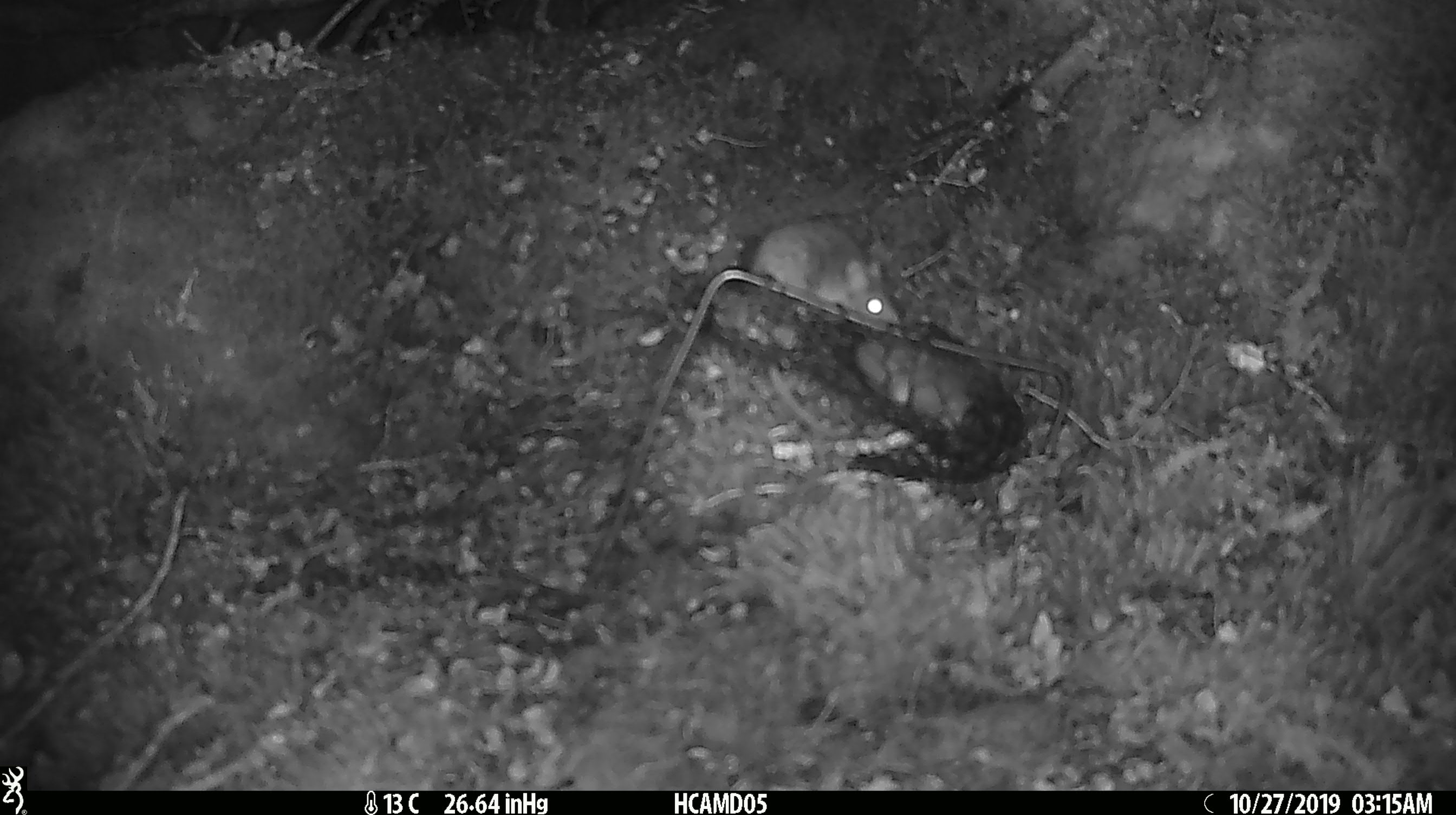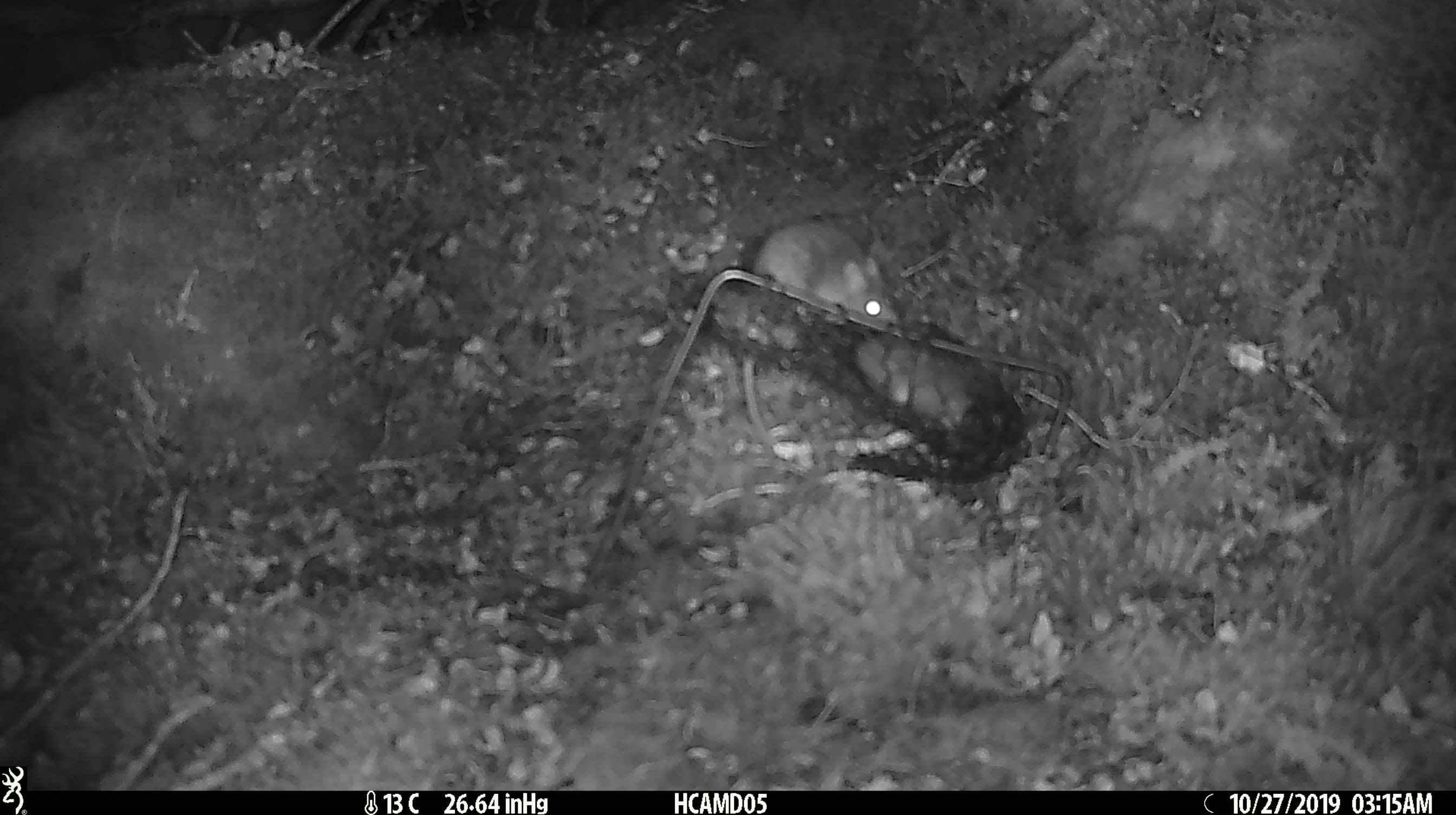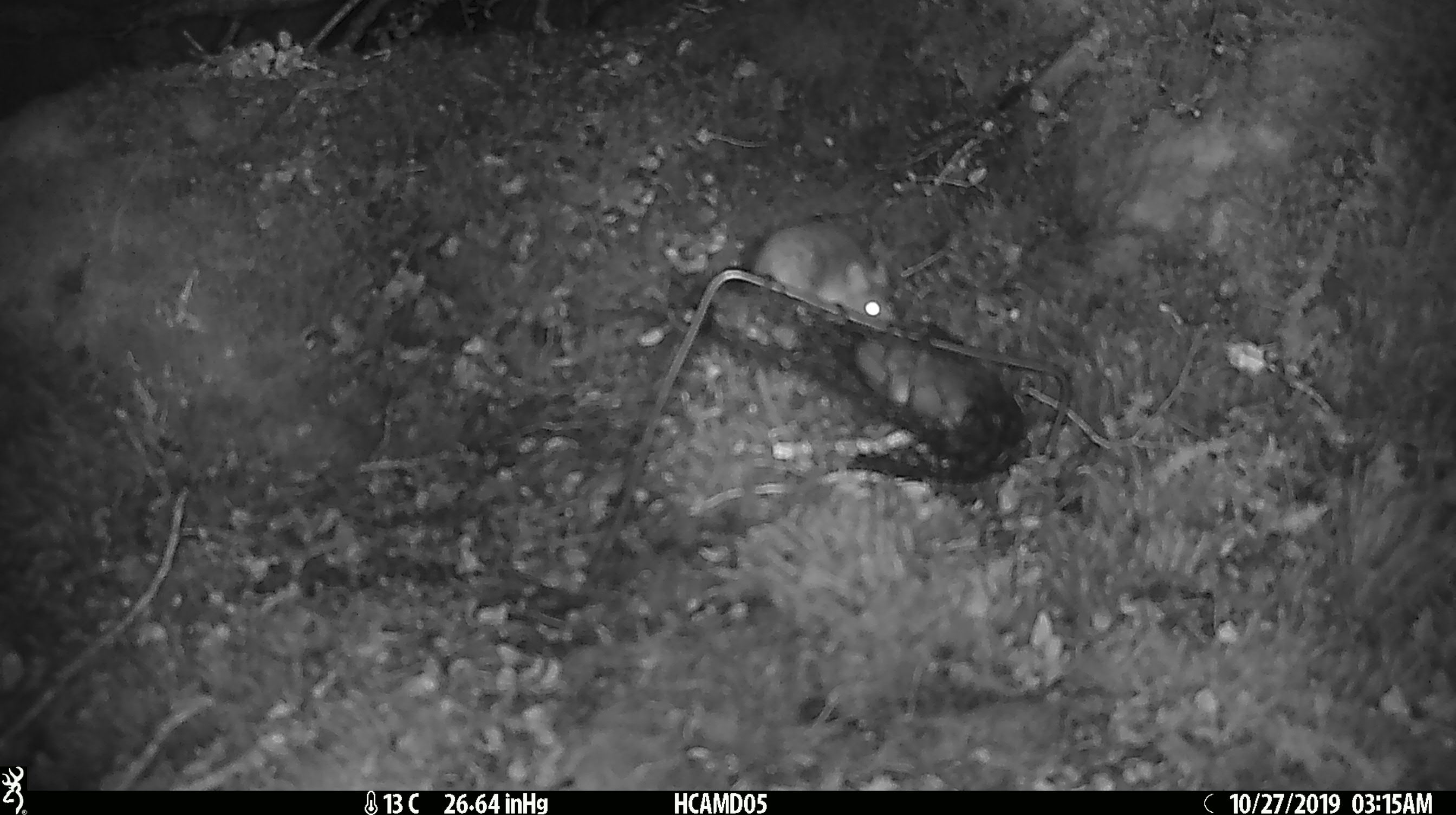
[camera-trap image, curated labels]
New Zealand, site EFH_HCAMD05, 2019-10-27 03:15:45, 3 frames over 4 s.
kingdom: Animalia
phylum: Chordata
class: Mammalia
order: Rodentia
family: Muridae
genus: Mus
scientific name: Mus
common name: mouse